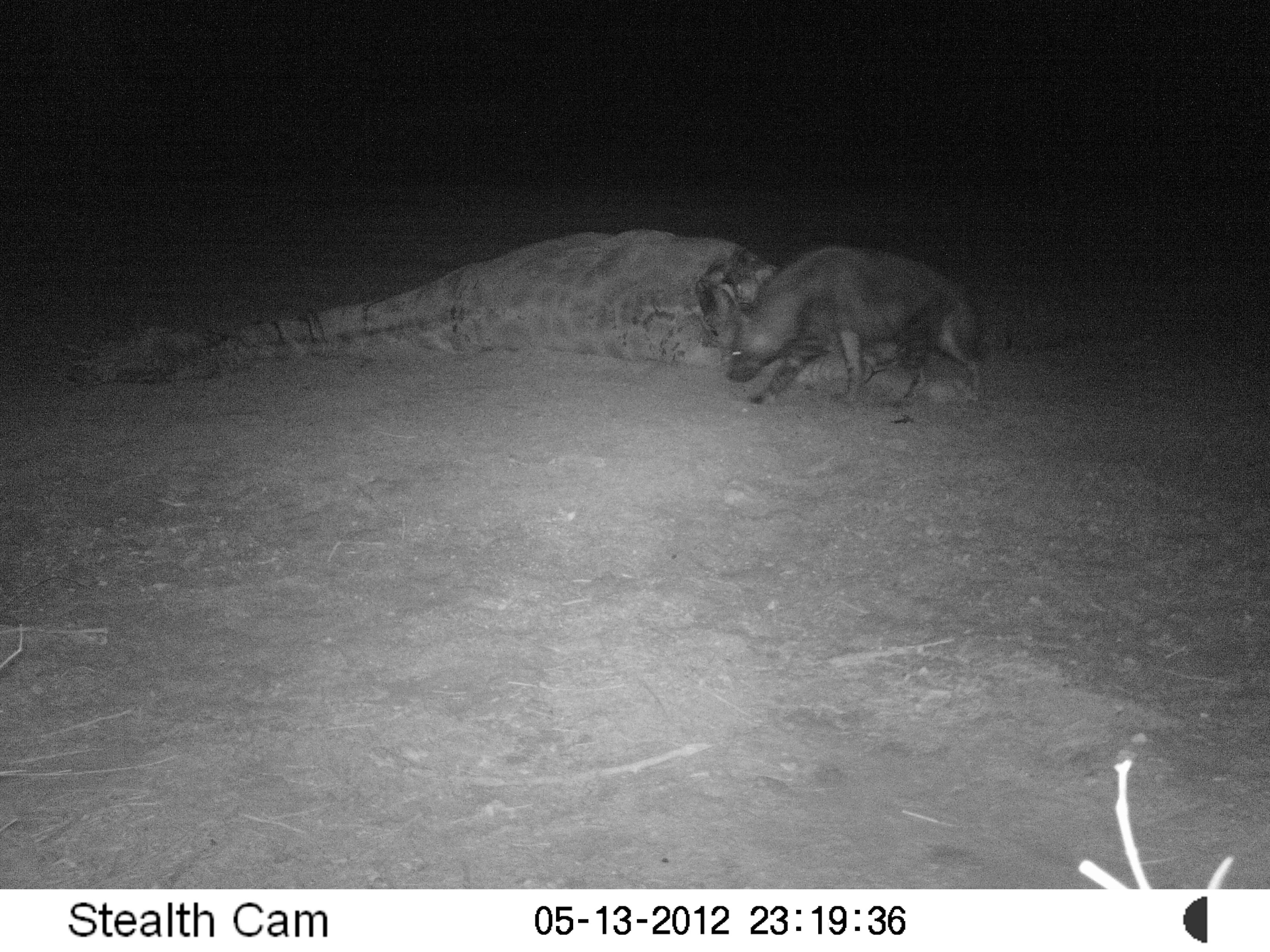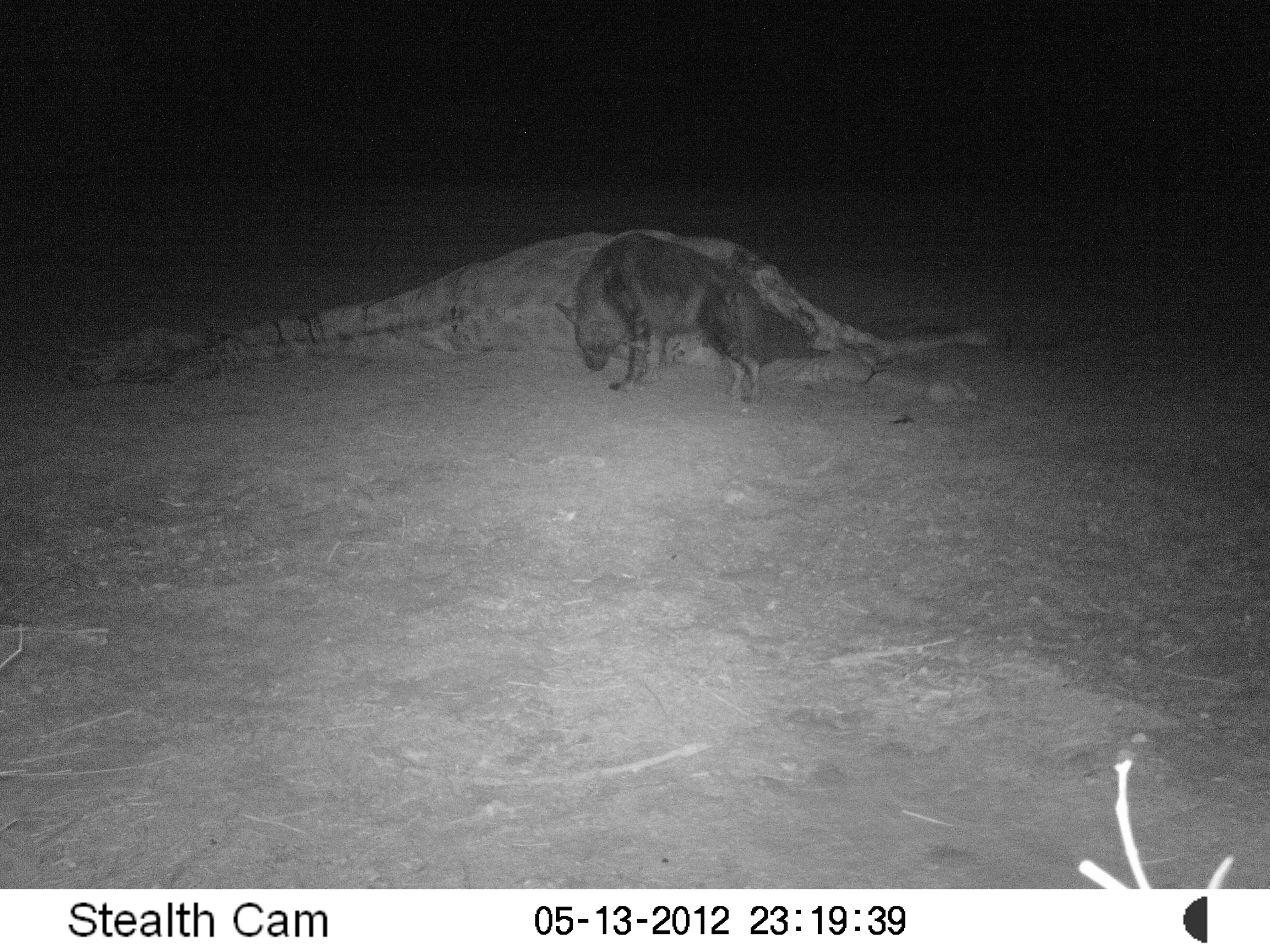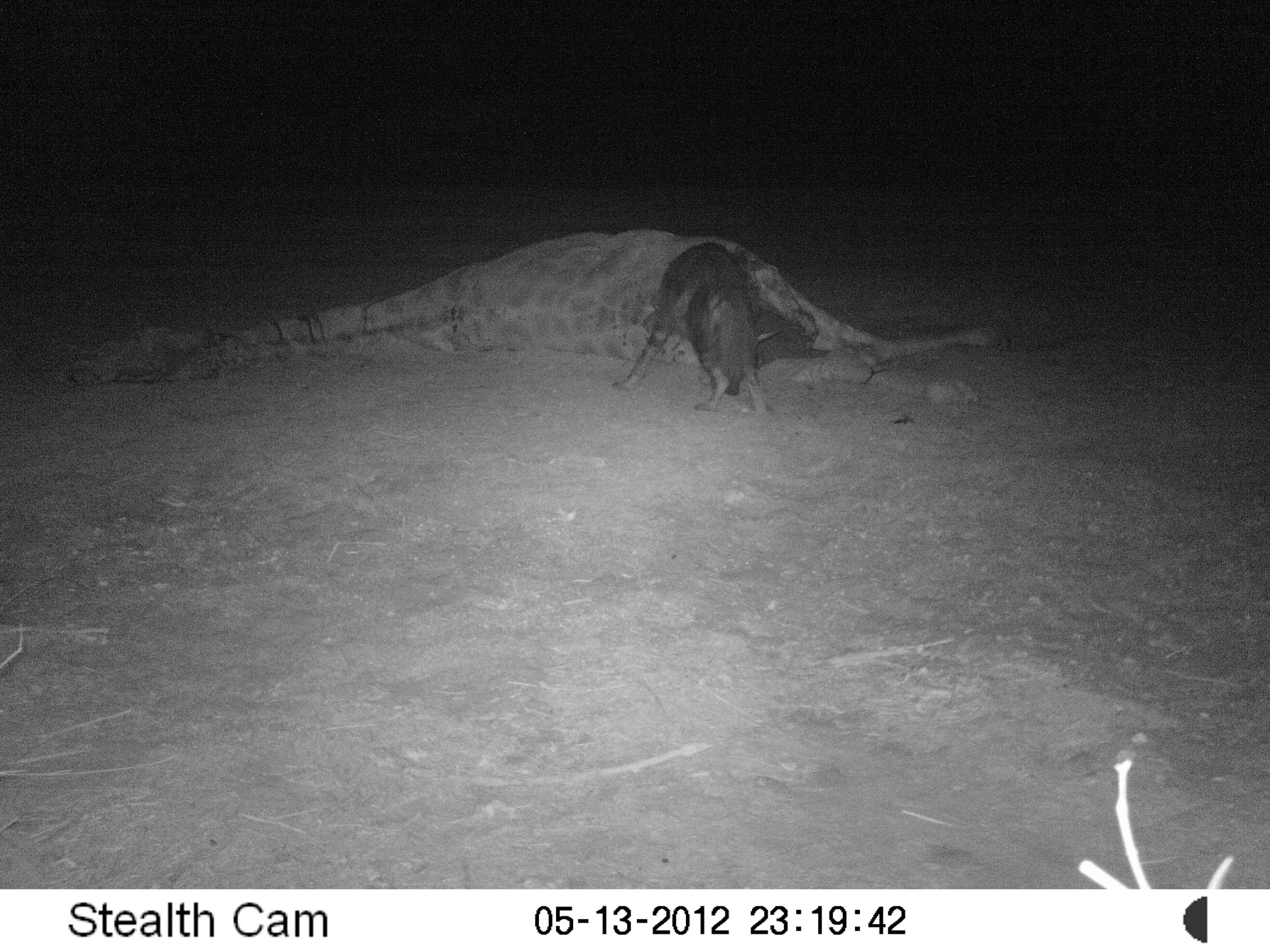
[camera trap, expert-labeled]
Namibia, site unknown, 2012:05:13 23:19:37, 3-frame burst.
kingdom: Animalia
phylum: Chordata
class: Mammalia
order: Carnivora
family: Hyaenidae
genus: Parahyaena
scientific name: Parahyaena brunnea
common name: brown hyena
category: hyaena brunnea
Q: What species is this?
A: Hyaena brunnea (brown hyena) (Parahyaena brunnea).